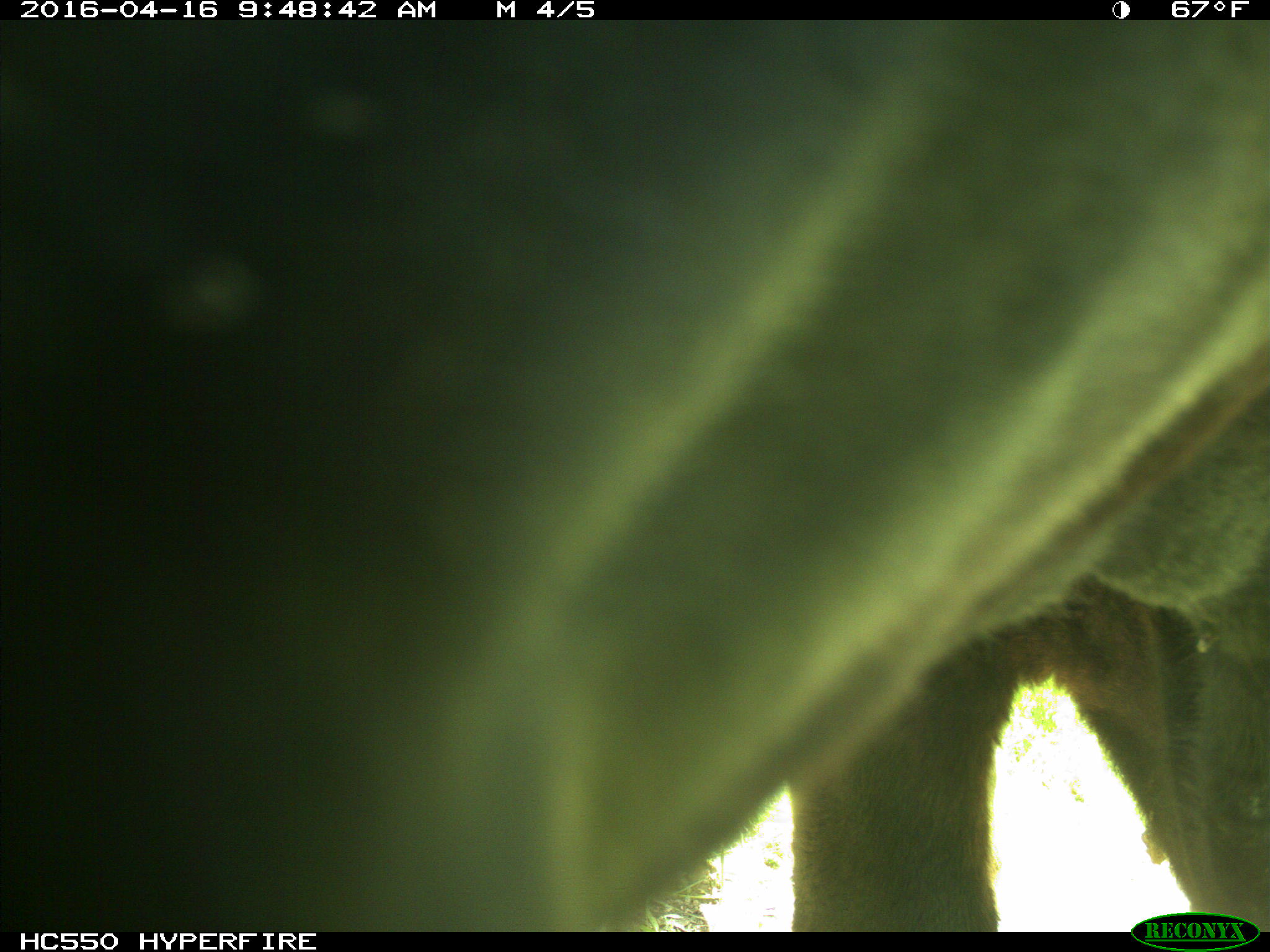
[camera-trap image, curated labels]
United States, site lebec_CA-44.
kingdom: Animalia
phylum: Chordata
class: Mammalia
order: Artiodactyla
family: Bovidae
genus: Bos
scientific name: Bos taurus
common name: domestic cow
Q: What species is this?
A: Bos taurus (domestic cow).